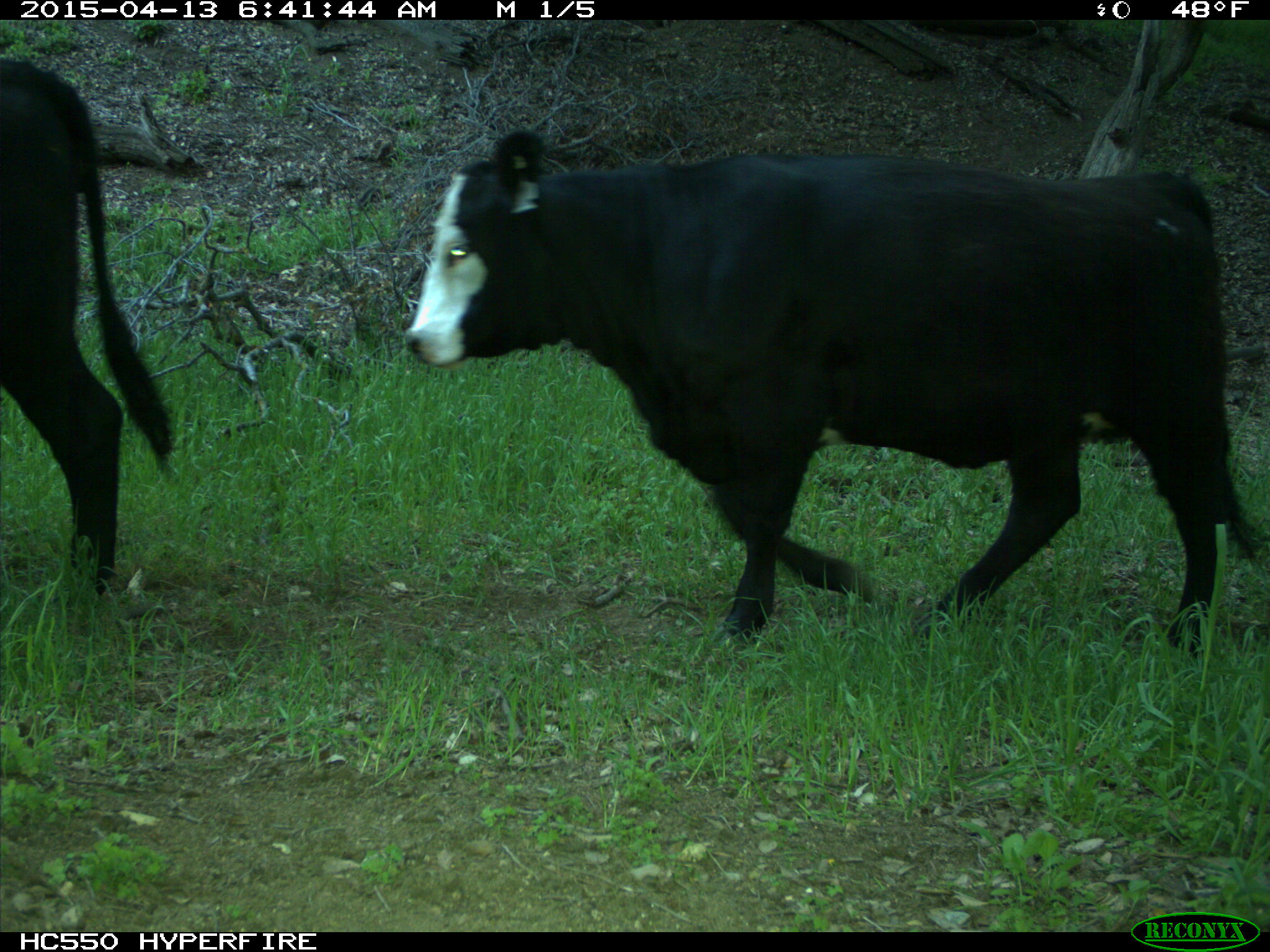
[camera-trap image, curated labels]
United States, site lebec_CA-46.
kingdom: Animalia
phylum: Chordata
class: Mammalia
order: Artiodactyla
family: Bovidae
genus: Bos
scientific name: Bos taurus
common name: domestic cow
Bos taurus (domestic cow).